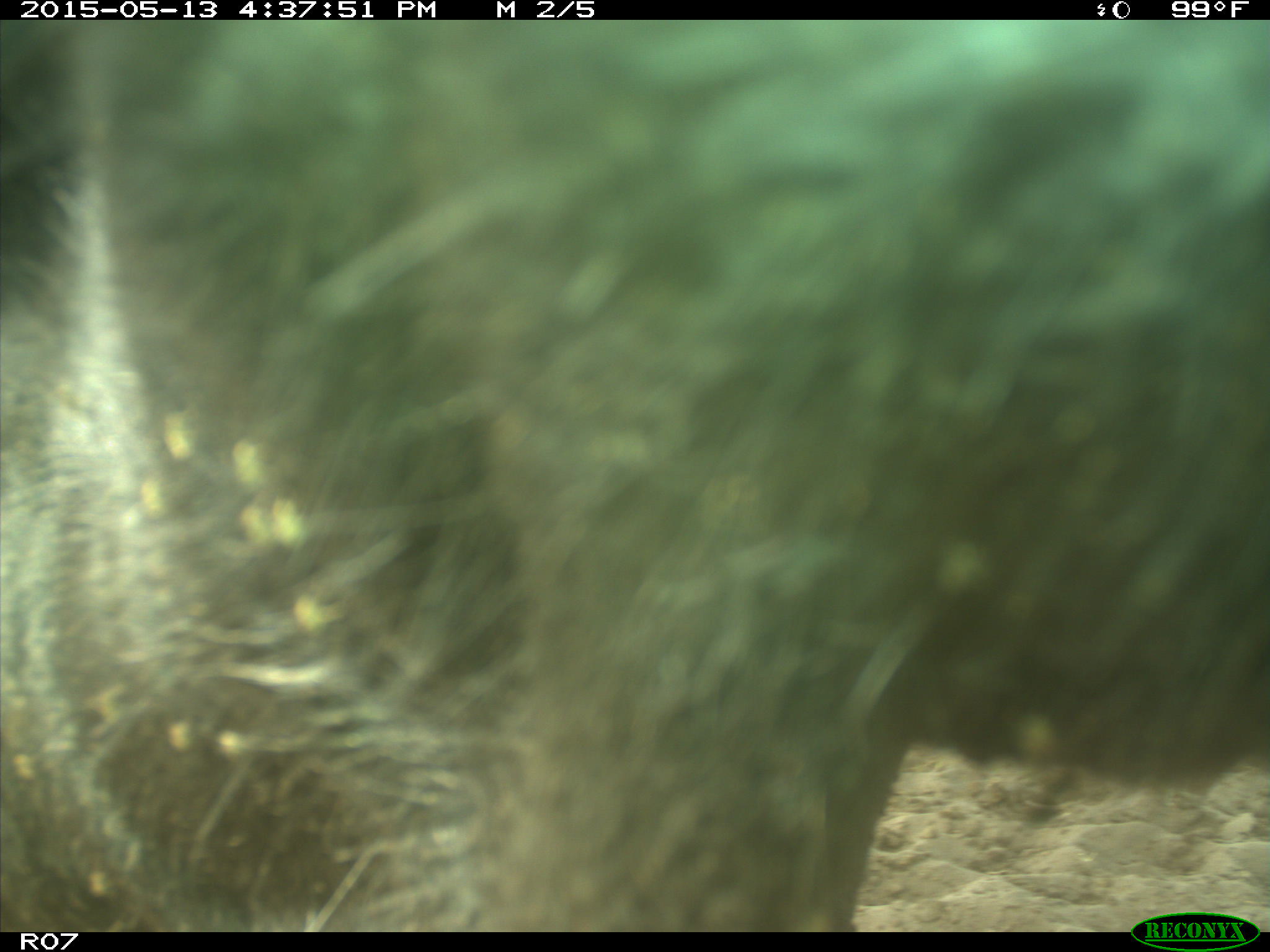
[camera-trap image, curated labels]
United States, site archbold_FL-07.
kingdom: Animalia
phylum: Chordata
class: Mammalia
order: Artiodactyla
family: Bovidae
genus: Bos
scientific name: Bos taurus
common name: domestic cow